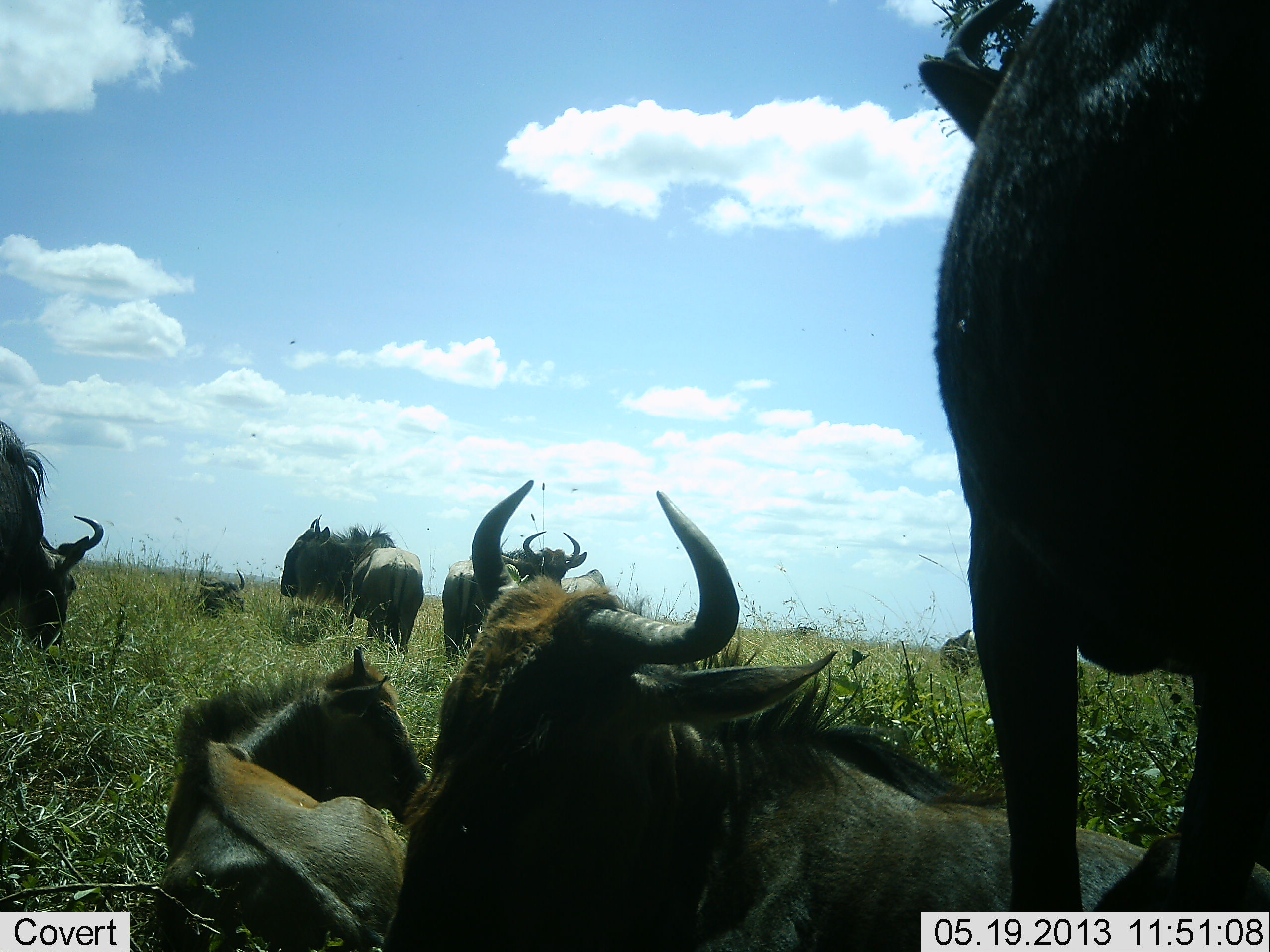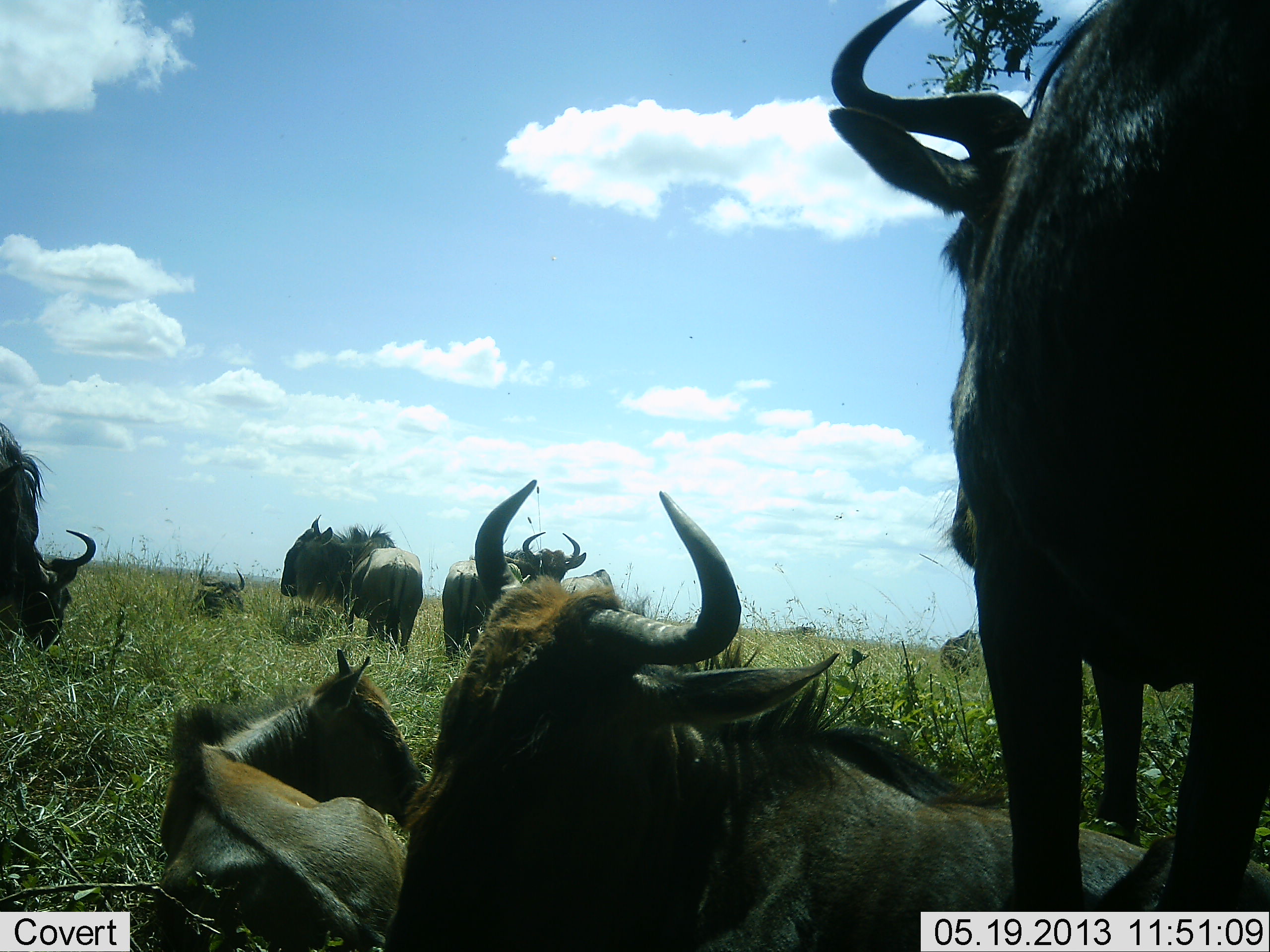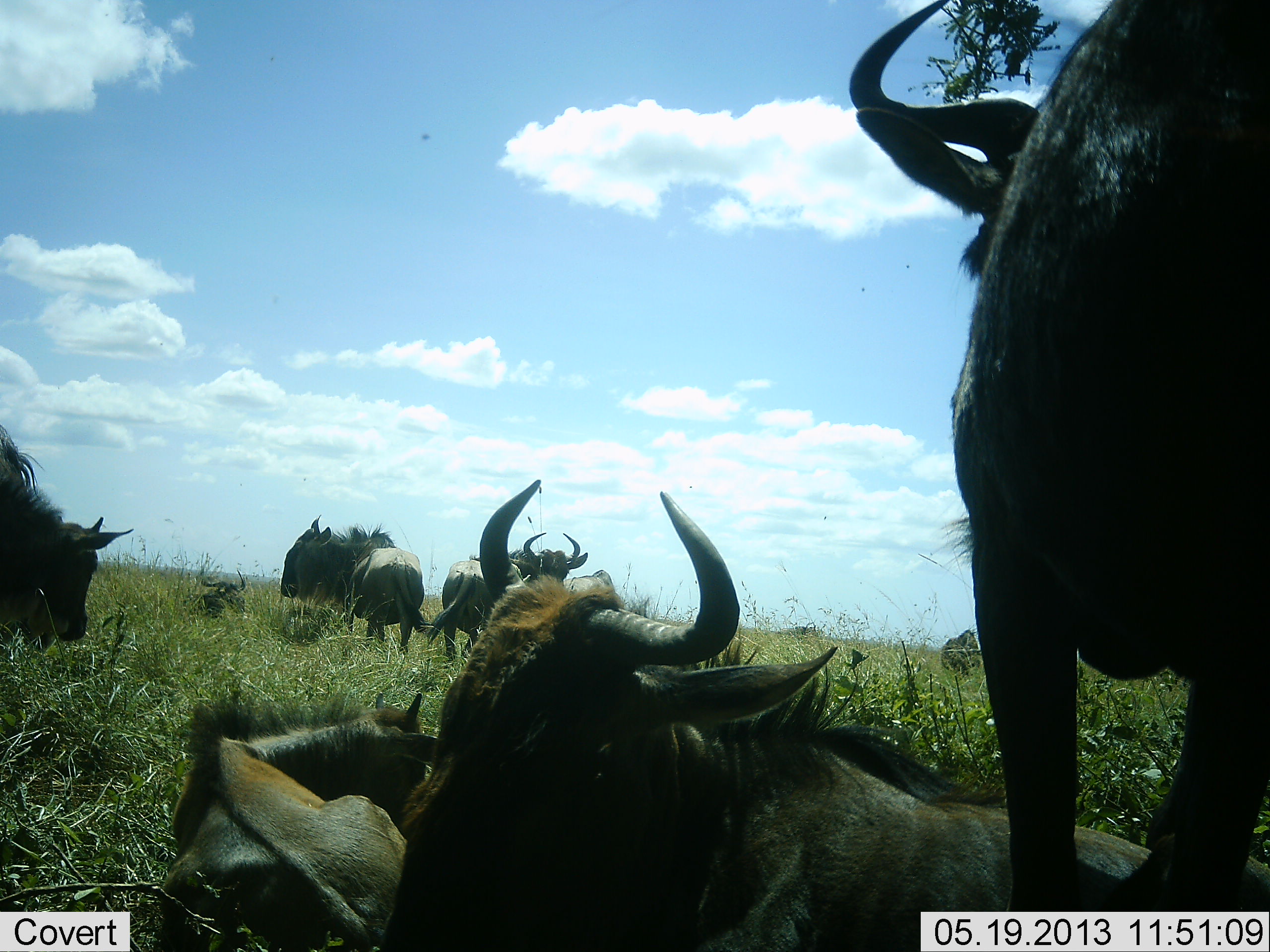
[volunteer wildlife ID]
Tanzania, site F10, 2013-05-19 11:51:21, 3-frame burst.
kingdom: Animalia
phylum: Chordata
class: Mammalia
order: Artiodactyla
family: Bovidae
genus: Connochaetes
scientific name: Connochaetes taurinus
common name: blue wildebeest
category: wildebeest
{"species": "wildebeest (blue wildebeest) (Connochaetes taurinus)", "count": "9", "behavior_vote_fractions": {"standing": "90%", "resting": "100%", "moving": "20%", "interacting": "20%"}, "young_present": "30%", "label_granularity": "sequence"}